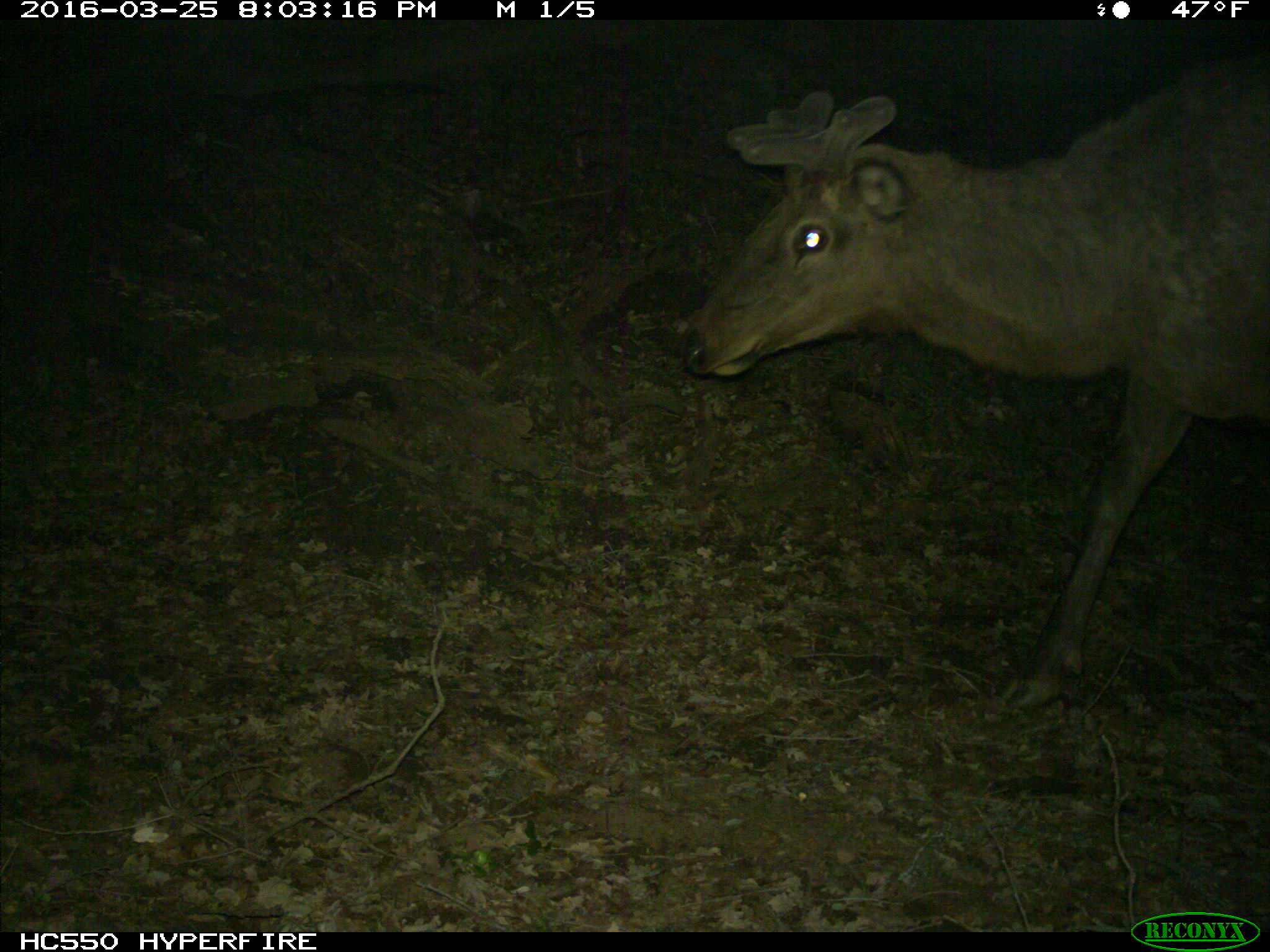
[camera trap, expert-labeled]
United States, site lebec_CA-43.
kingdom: Animalia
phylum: Chordata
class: Mammalia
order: Artiodactyla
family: Cervidae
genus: Cervus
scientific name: Cervus canadensis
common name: elk